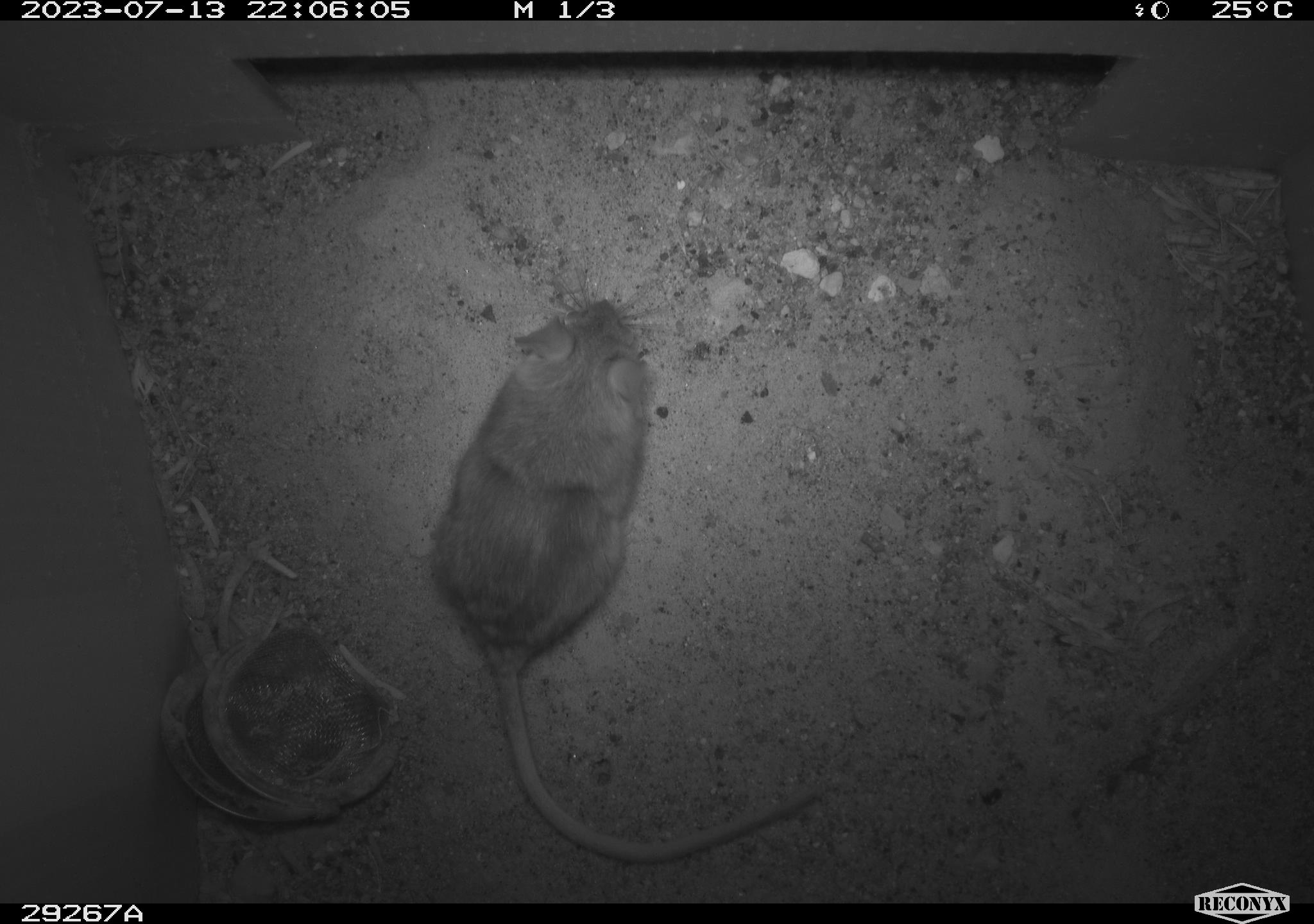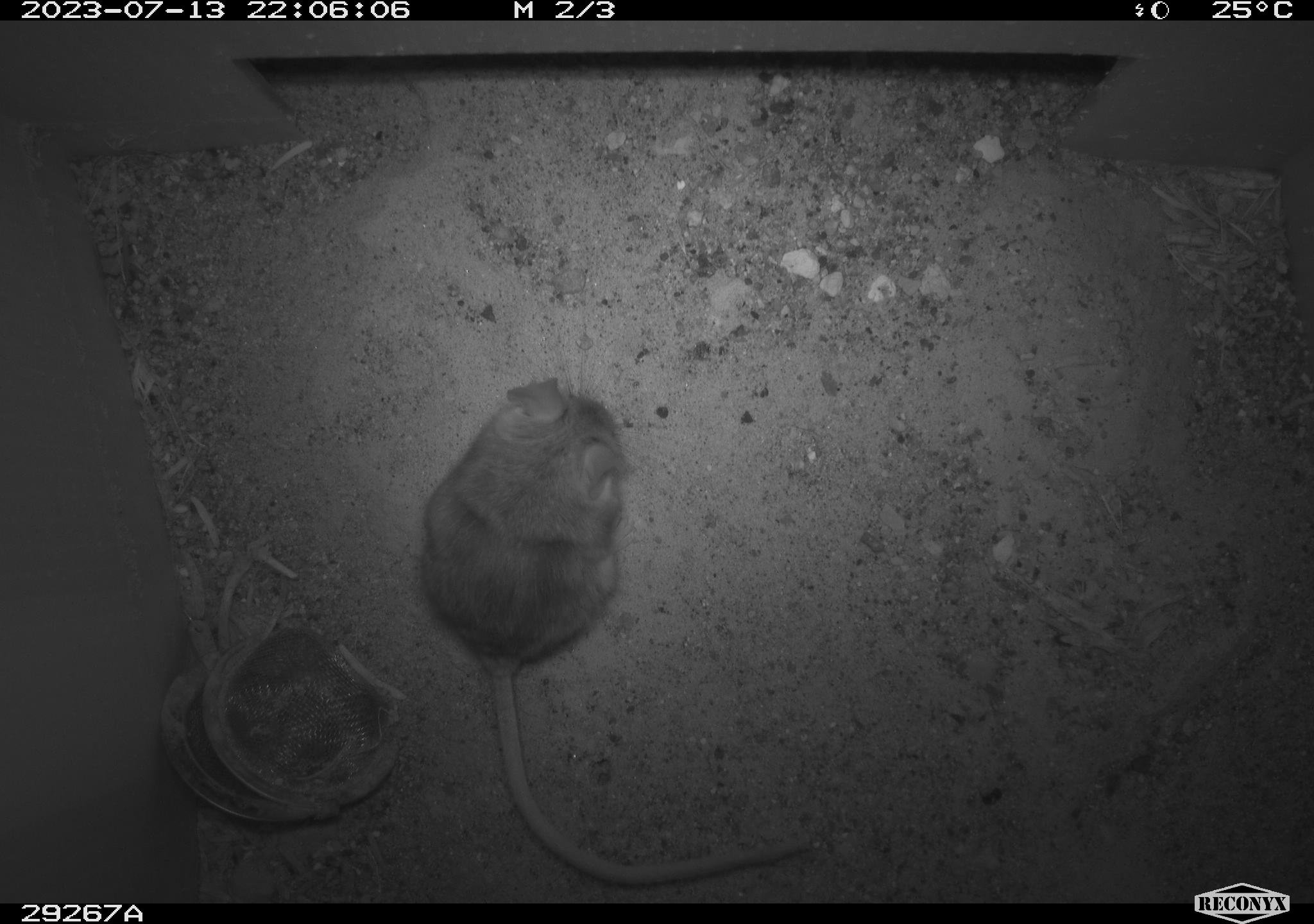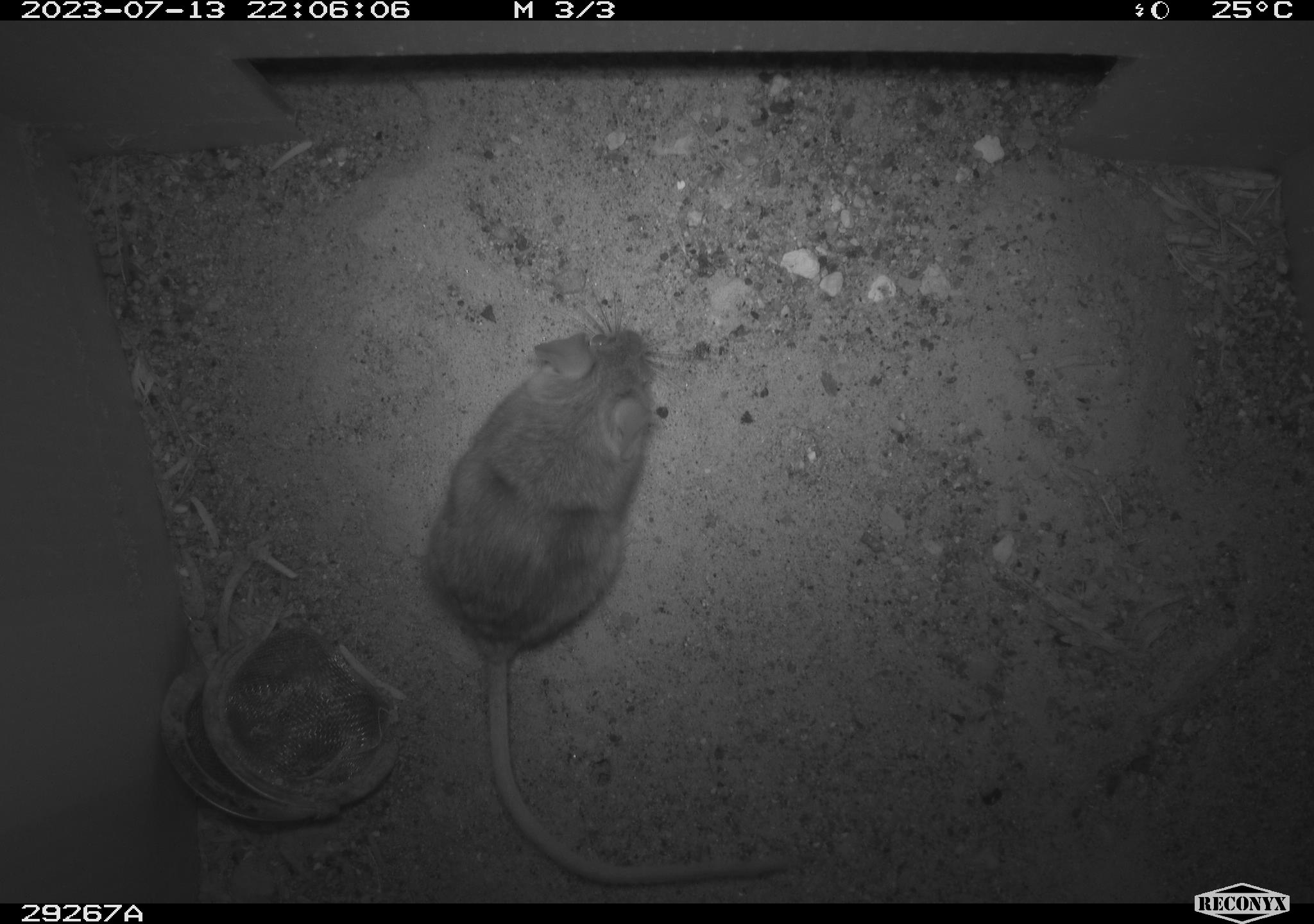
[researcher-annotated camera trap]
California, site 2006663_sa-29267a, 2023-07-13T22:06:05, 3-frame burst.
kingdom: Animalia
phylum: Chordata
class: Mammalia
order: Rodentia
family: Cricetidae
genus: Peromyscus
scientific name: Peromyscus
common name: deer mice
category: peromyscus species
Peromyscus species (deer mice) (Peromyscus).